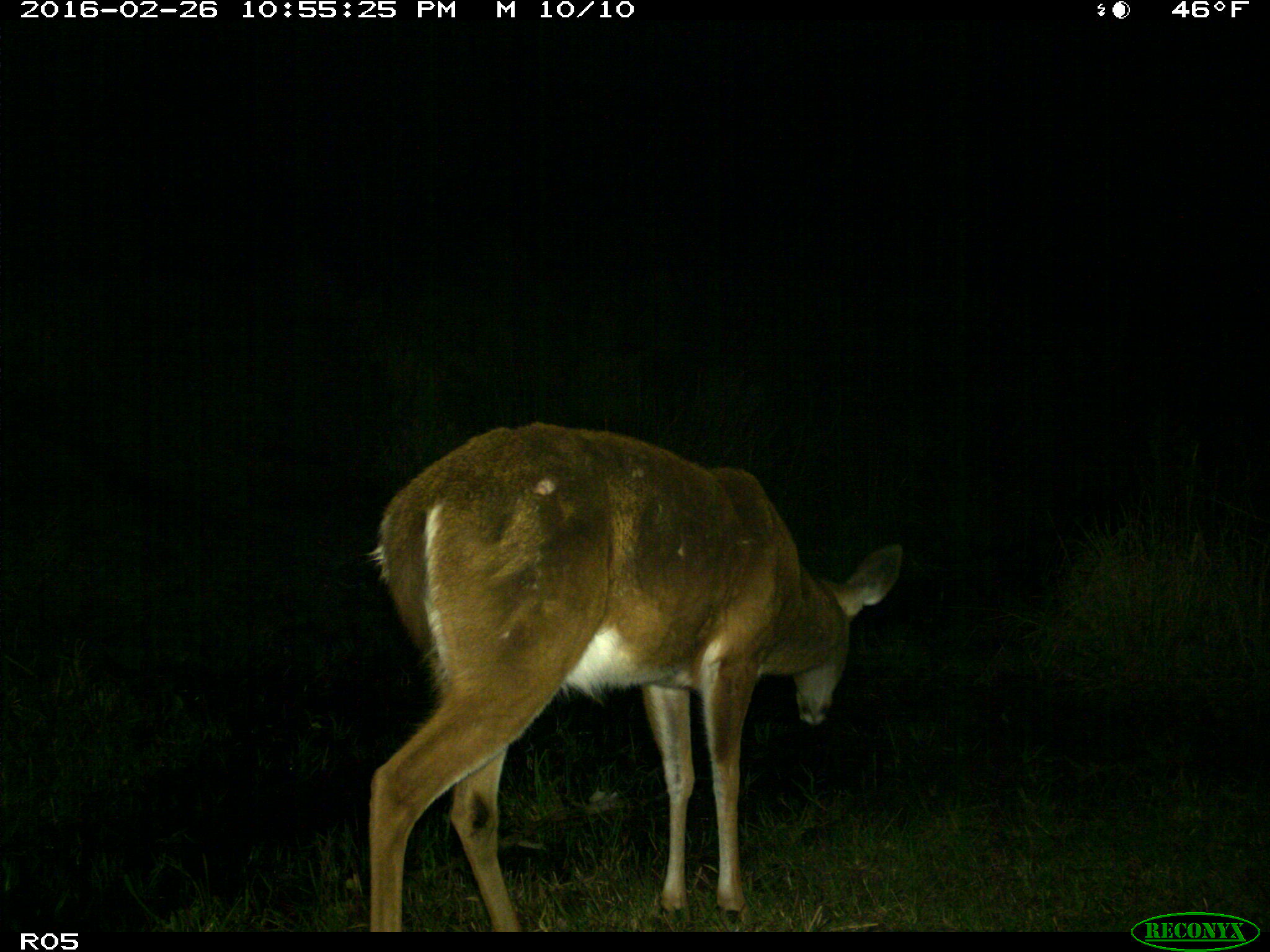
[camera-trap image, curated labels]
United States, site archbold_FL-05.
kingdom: Animalia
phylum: Chordata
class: Mammalia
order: Artiodactyla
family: Cervidae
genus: Odocoileus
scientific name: Odocoileus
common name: deer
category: unidentified deer